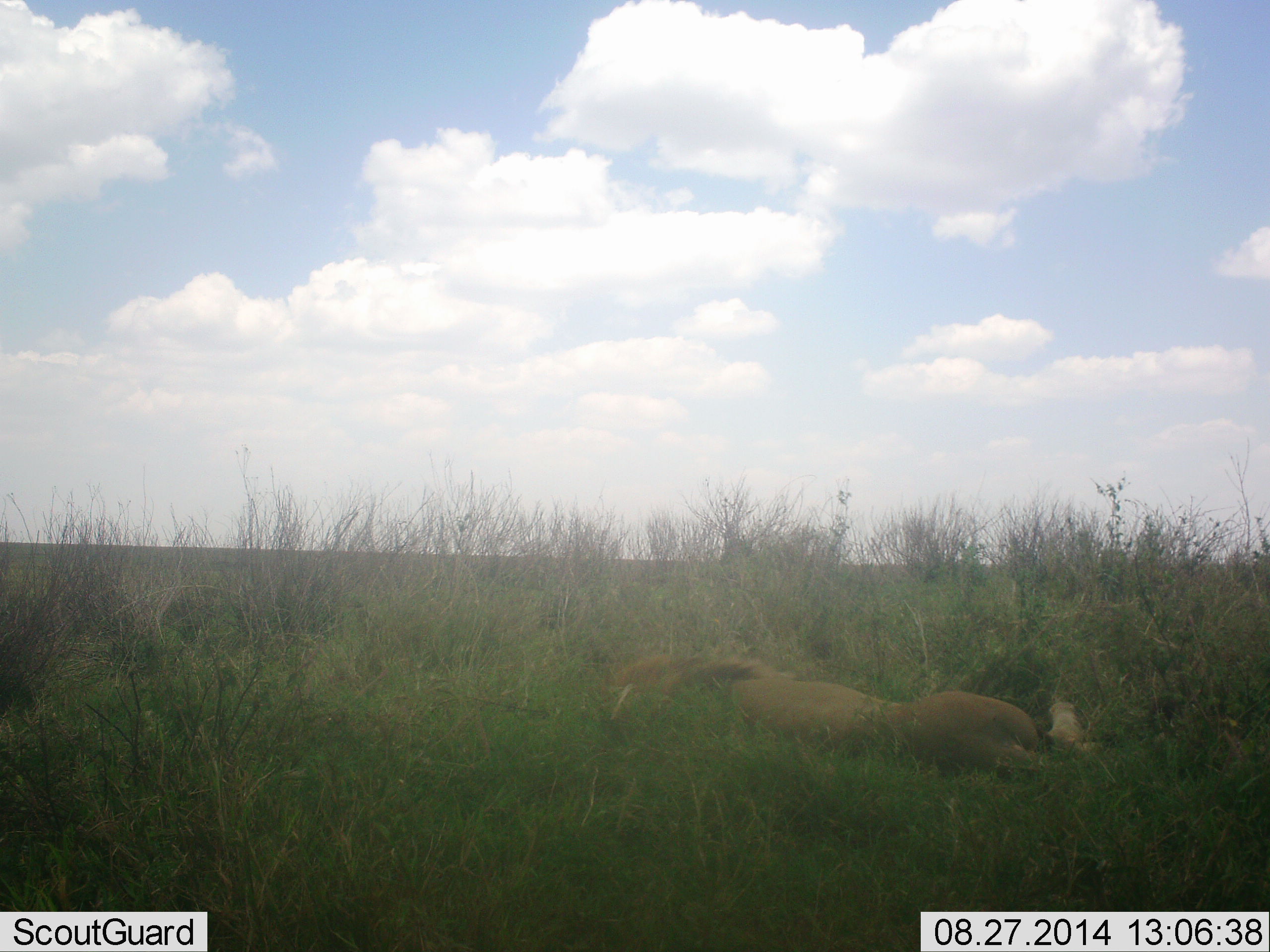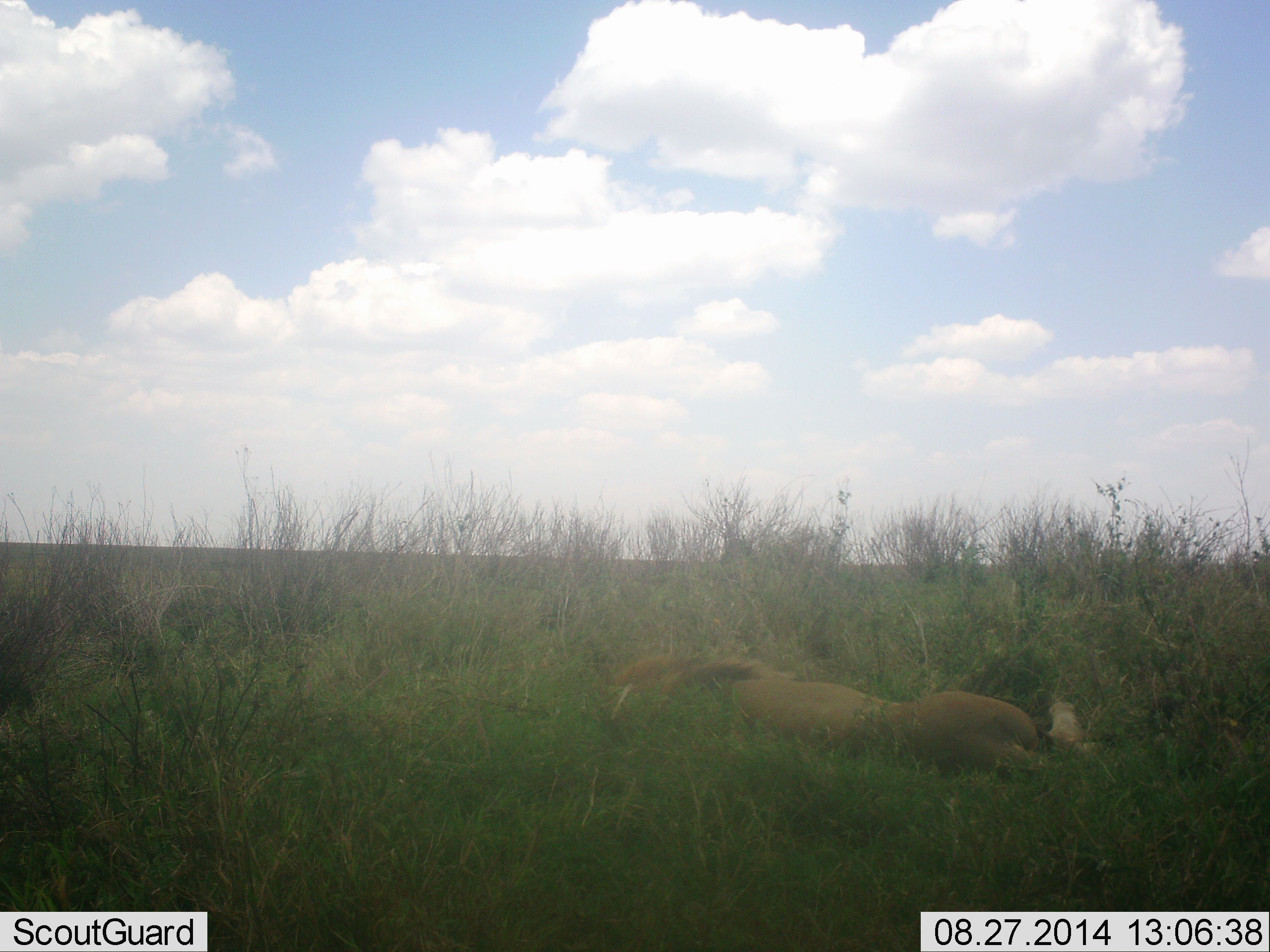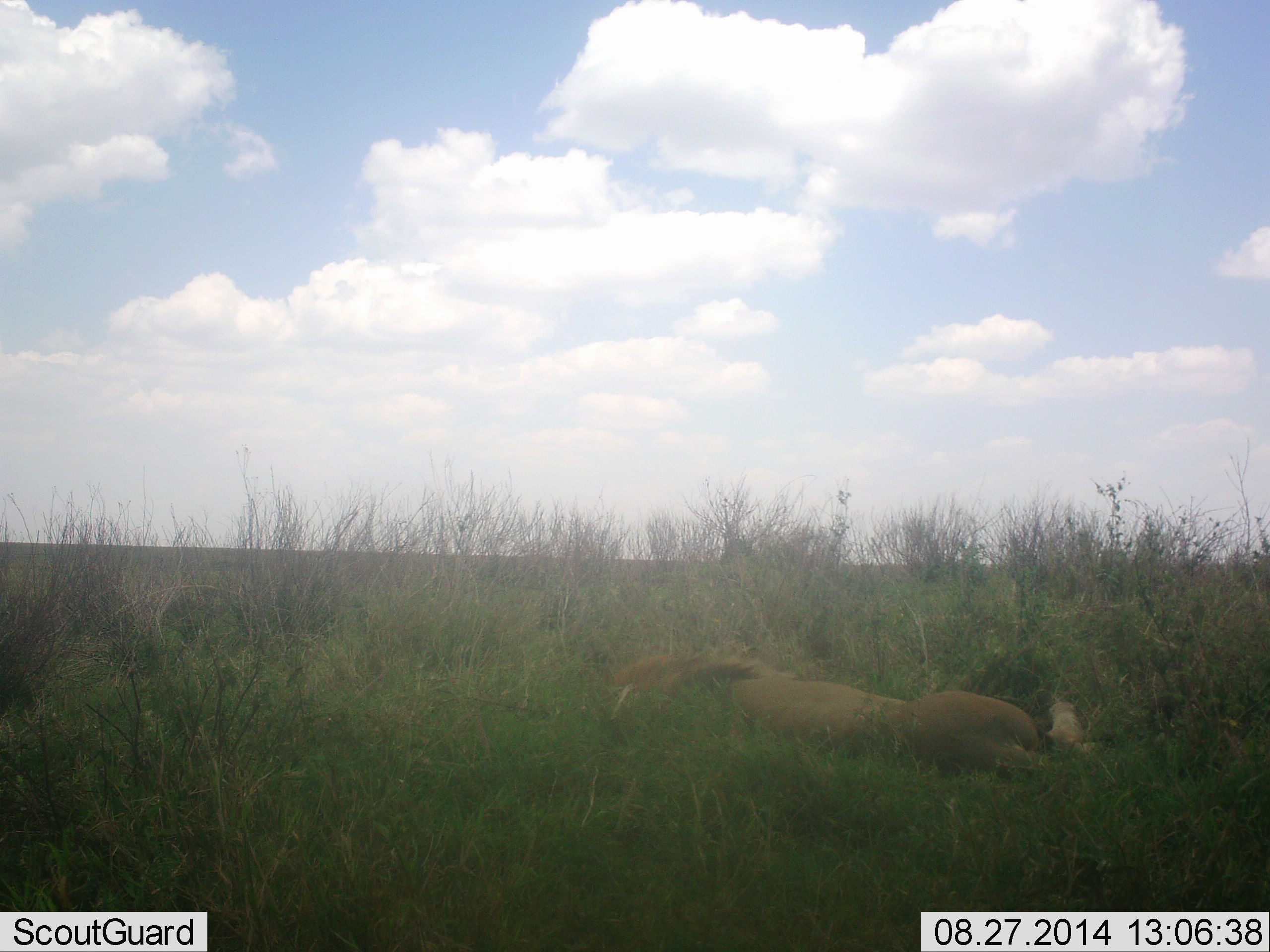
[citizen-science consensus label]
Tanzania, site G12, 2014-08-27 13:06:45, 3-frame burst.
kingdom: Animalia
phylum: Chordata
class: Mammalia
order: Carnivora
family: Felidae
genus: Panthera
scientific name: Panthera leo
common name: lion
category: lionmale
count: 1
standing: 0%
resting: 100%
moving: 0%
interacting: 0%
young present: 10%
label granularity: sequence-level